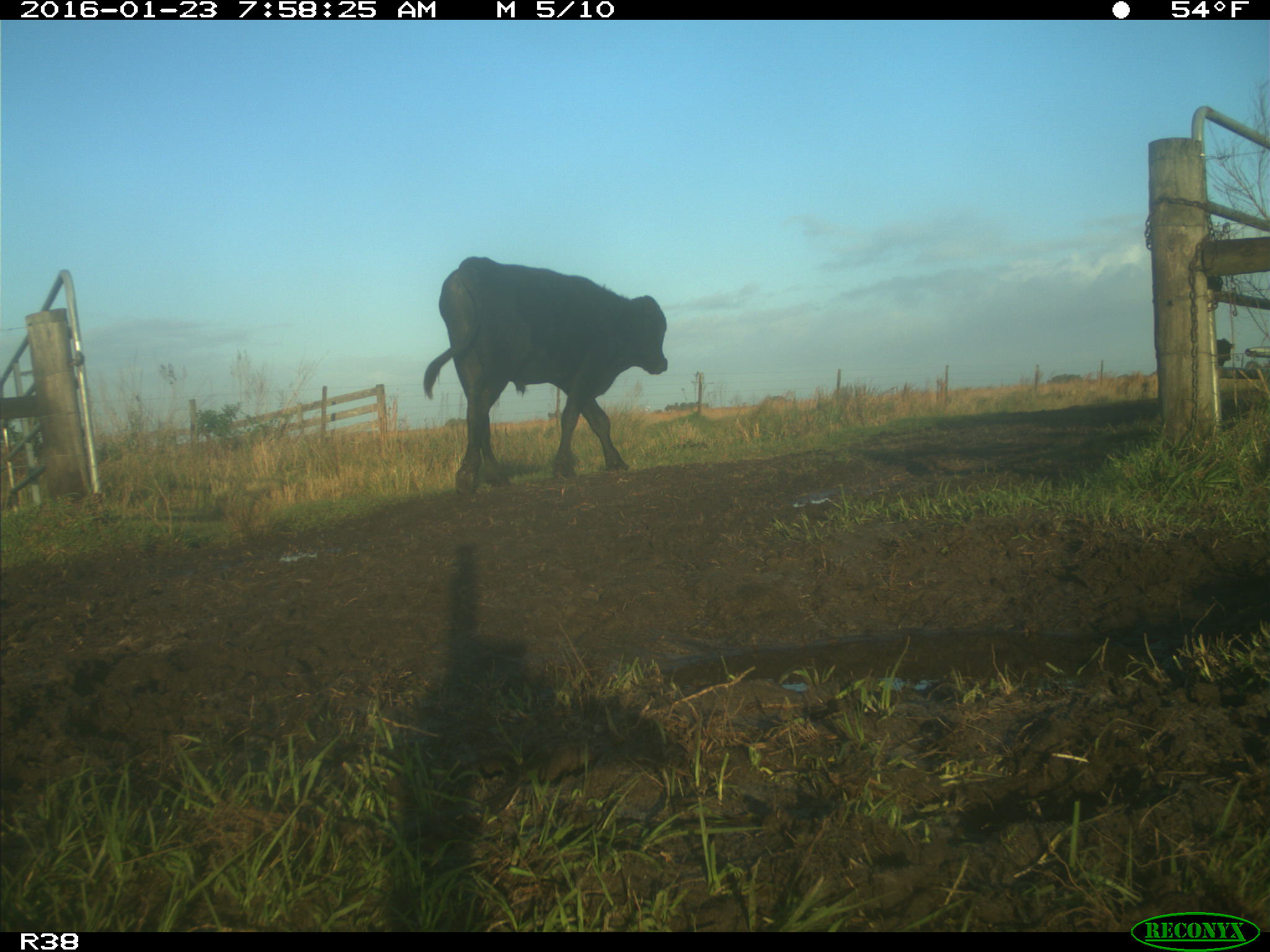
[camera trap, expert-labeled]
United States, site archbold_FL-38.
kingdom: Animalia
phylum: Chordata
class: Mammalia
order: Artiodactyla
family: Bovidae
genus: Bos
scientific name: Bos taurus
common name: domestic cow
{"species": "Bos taurus (domestic cow)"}